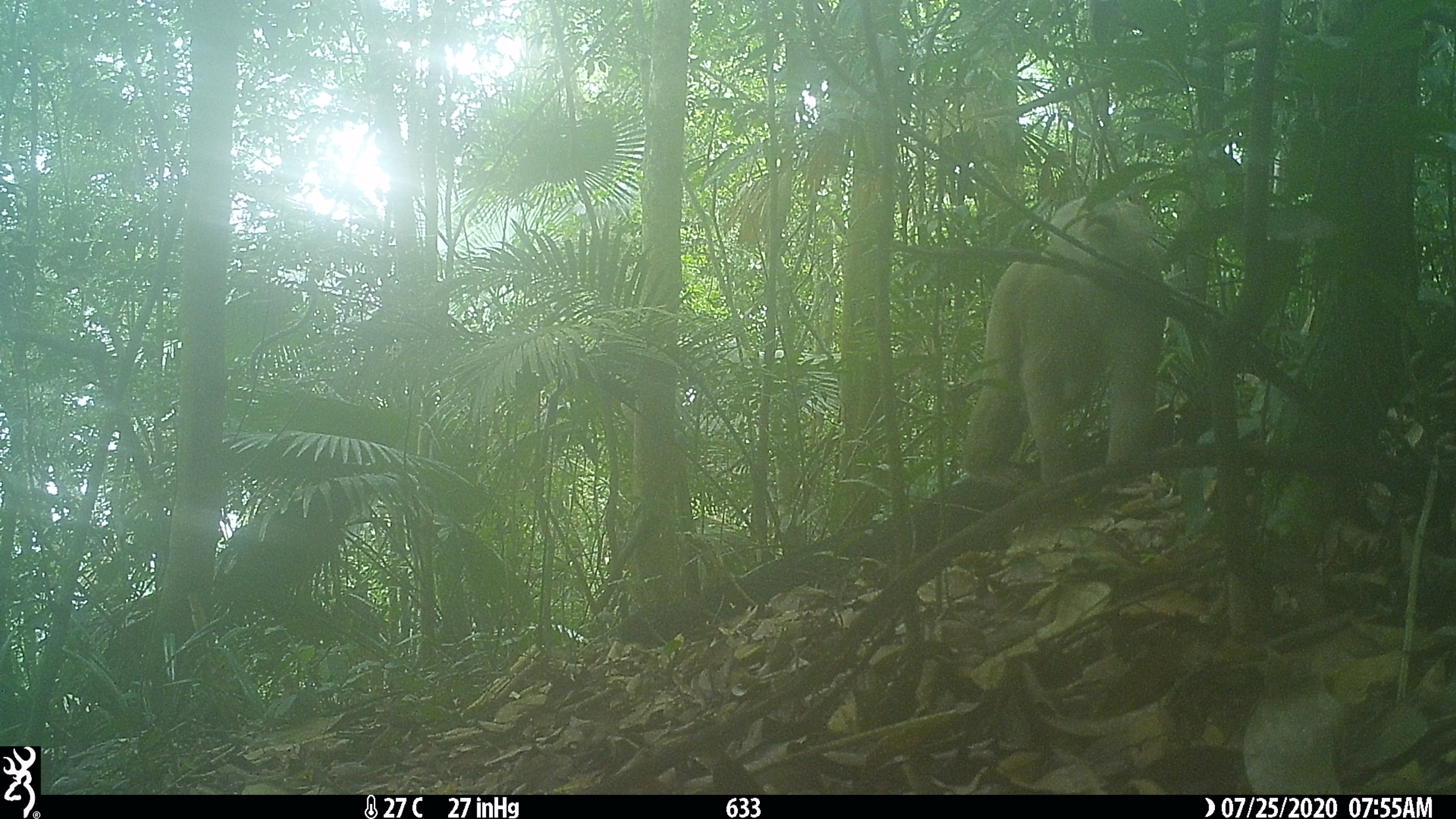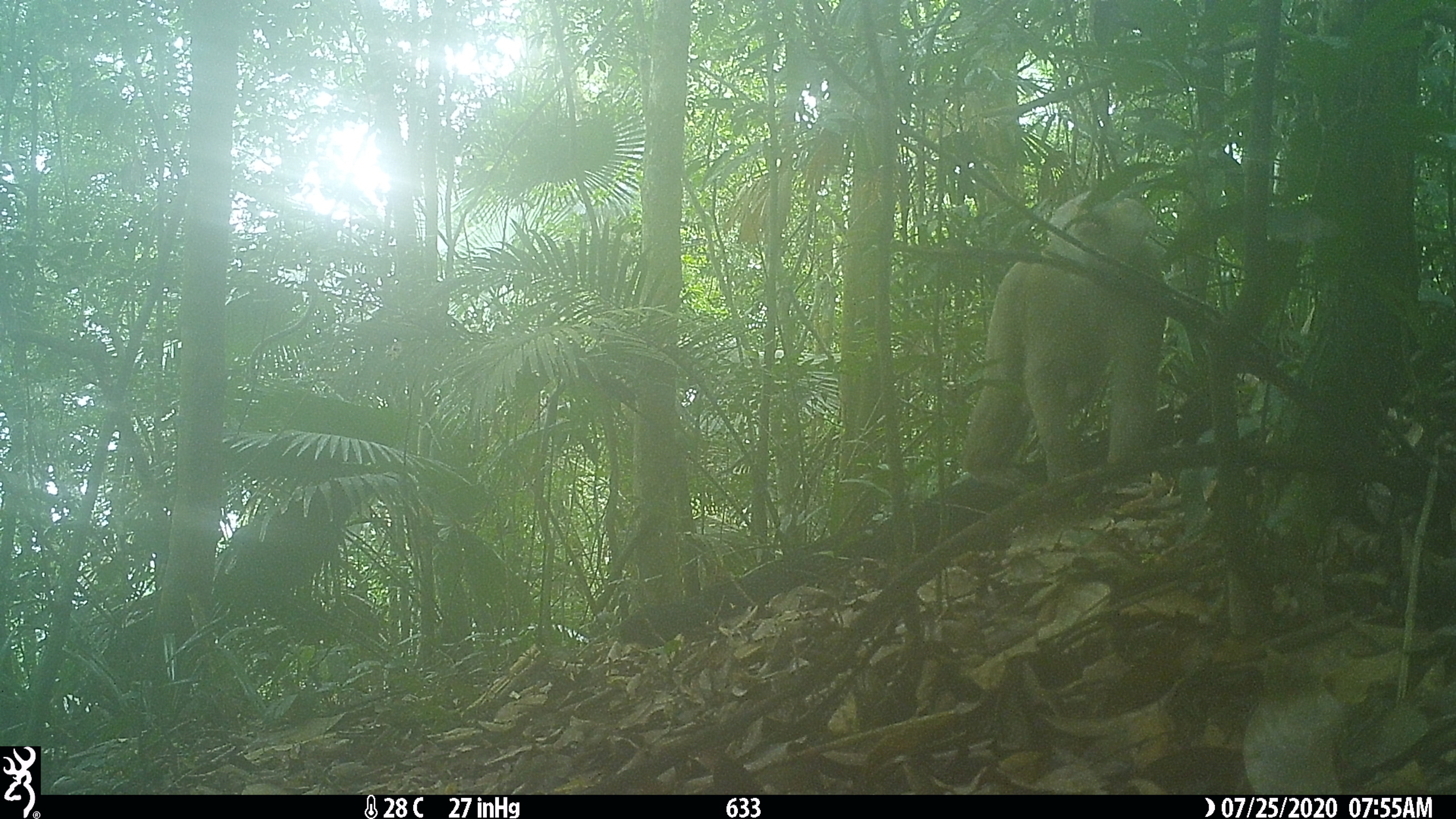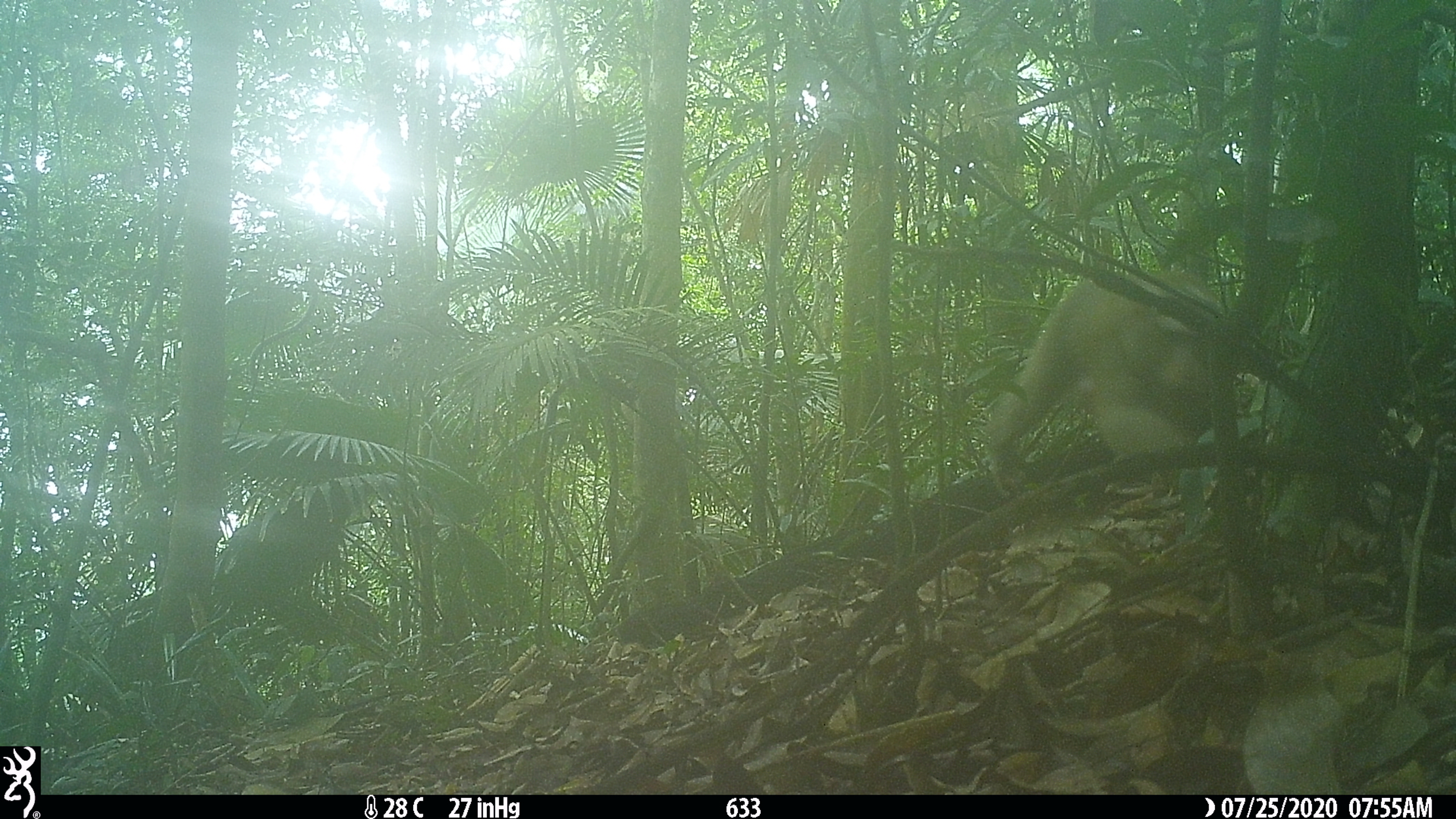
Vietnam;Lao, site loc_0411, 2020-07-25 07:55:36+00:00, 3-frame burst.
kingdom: Animalia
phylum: Chordata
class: Mammalia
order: Primates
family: Cercopithecidae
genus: Macaca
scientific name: Macaca nemestrina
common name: pig-tailed macaque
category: pig tailed macaque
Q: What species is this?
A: Pig tailed macaque (pig-tailed macaque) (Macaca nemestrina).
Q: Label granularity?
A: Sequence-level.